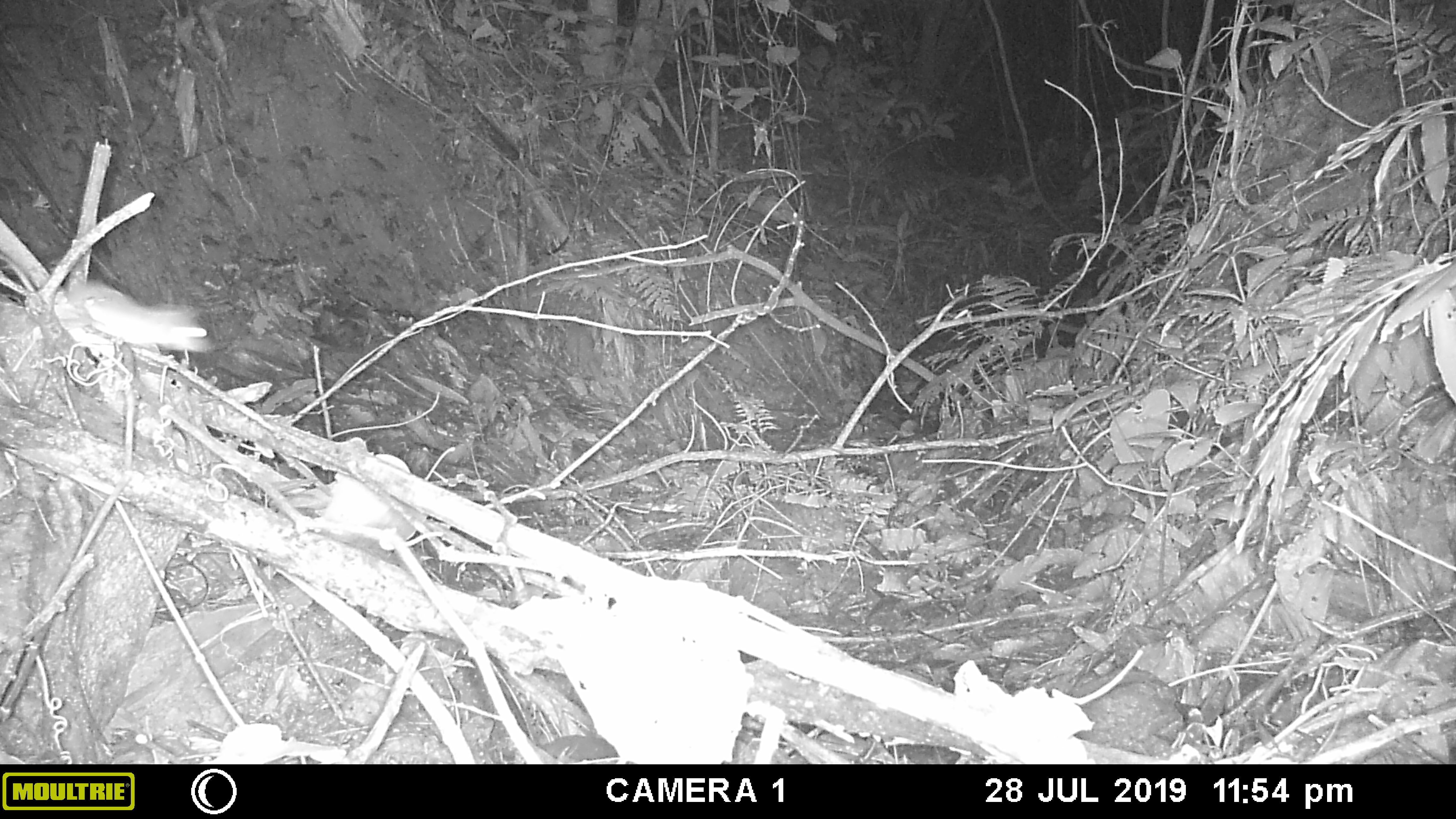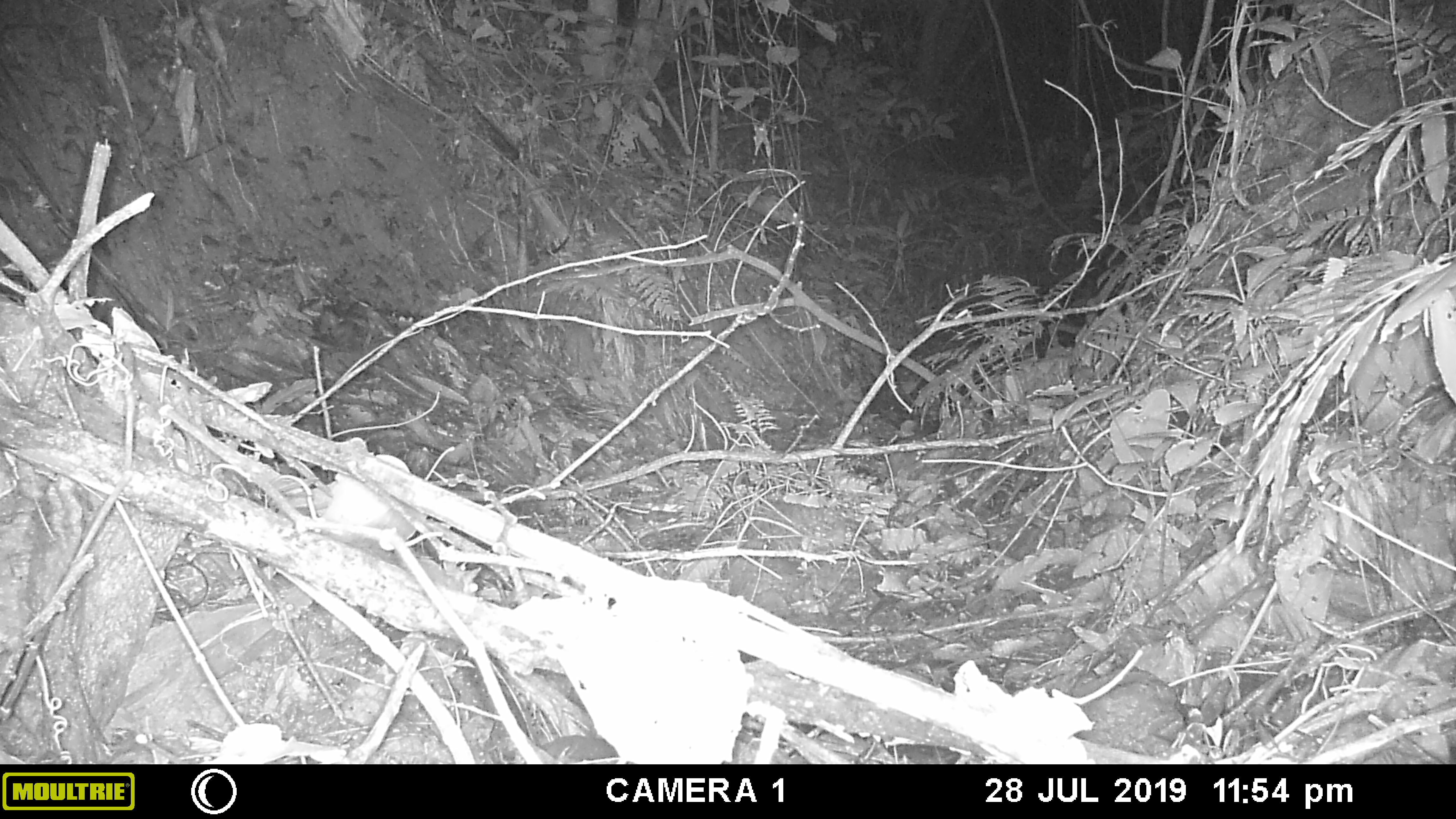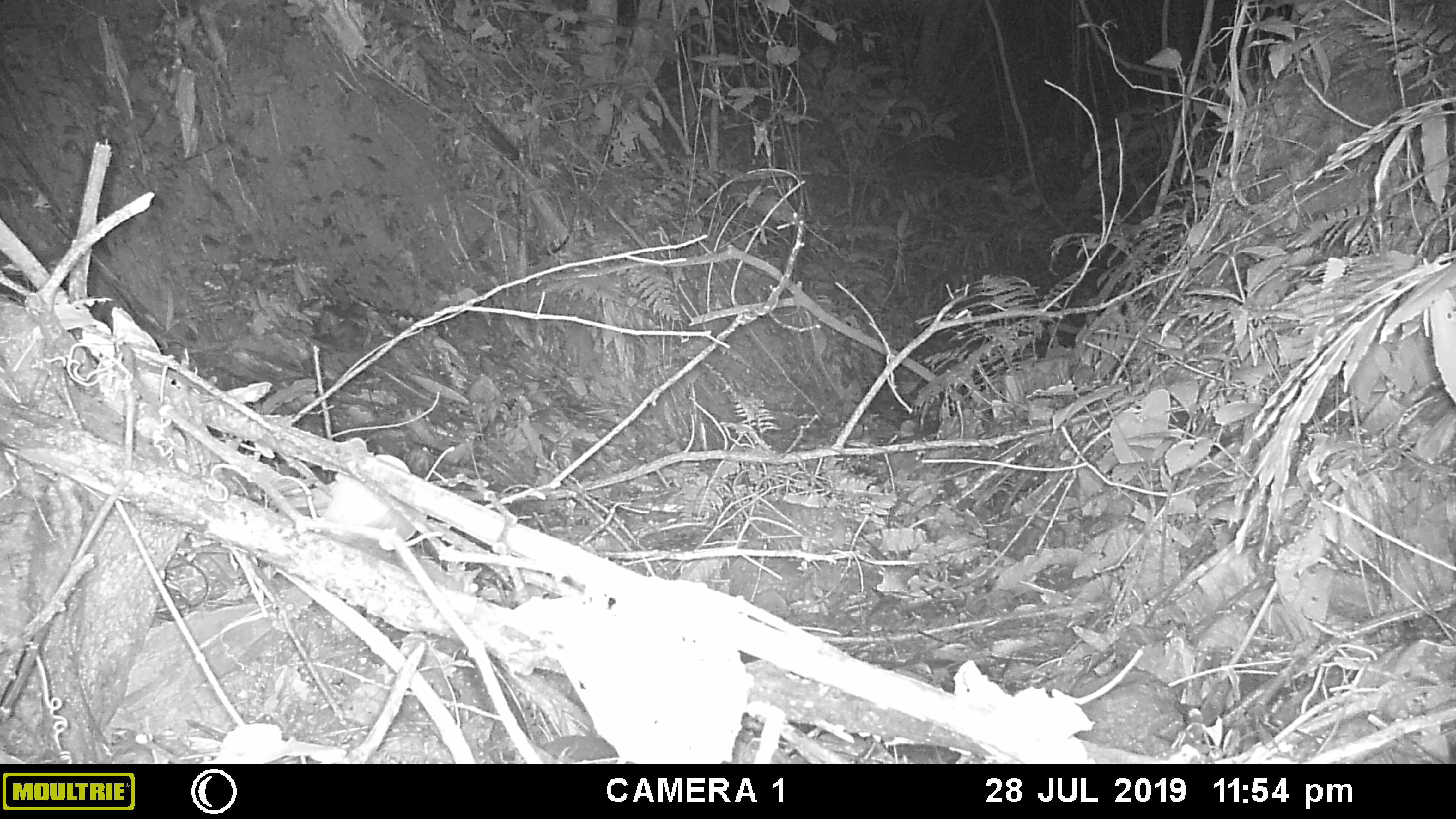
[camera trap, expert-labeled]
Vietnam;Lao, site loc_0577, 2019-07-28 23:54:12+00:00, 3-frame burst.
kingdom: Animalia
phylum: Chordata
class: Mammalia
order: Rodentia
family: Muridae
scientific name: Muridae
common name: old-world mice and rats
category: unidentified murid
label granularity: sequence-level